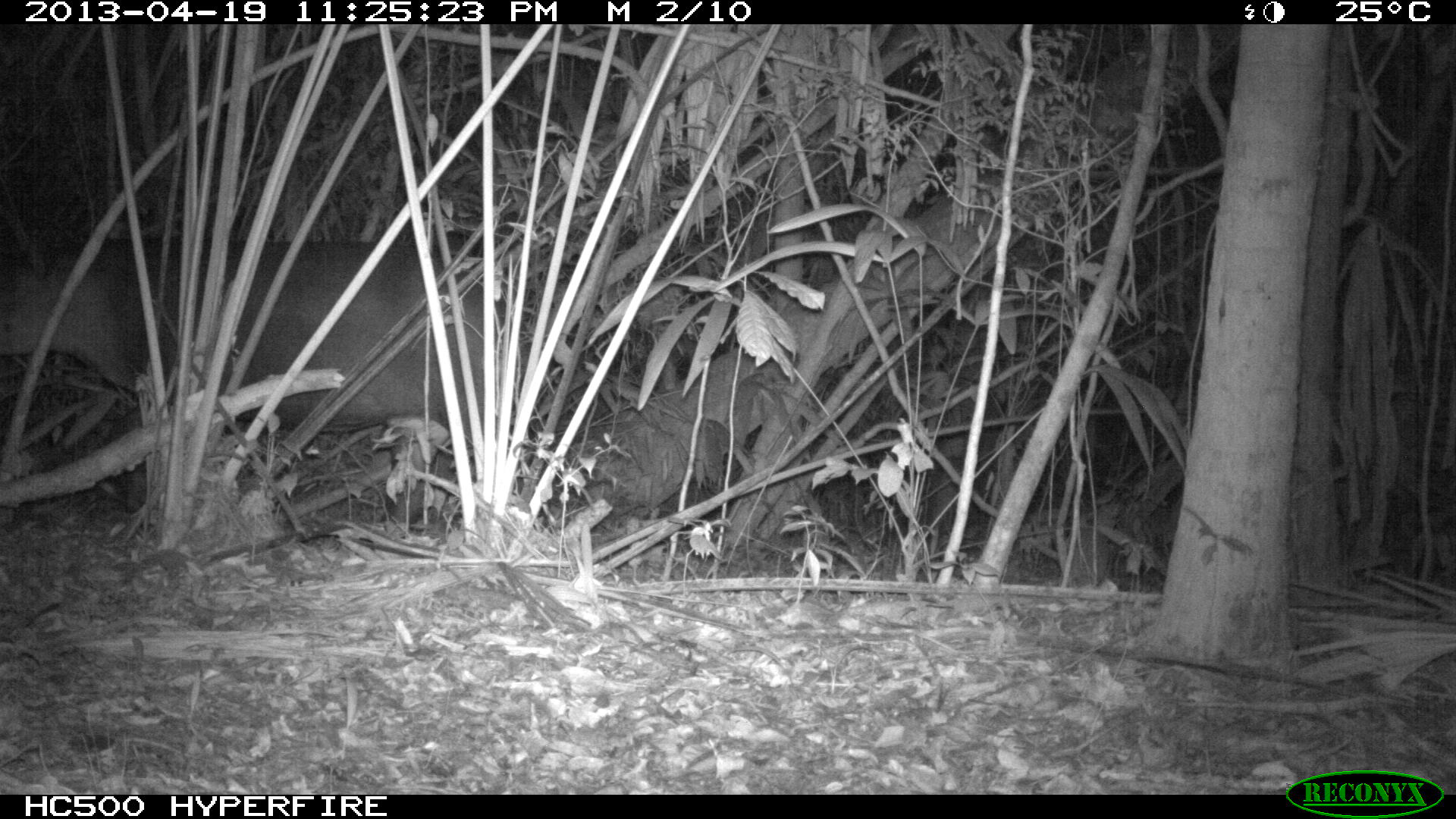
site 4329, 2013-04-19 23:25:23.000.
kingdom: Animalia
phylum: Chordata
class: Mammalia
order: Perissodactyla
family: Tapiridae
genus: Tapirus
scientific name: Tapirus bairdii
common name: baird's tapir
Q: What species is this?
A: Tapirus bairdii (baird's tapir).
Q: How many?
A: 1.